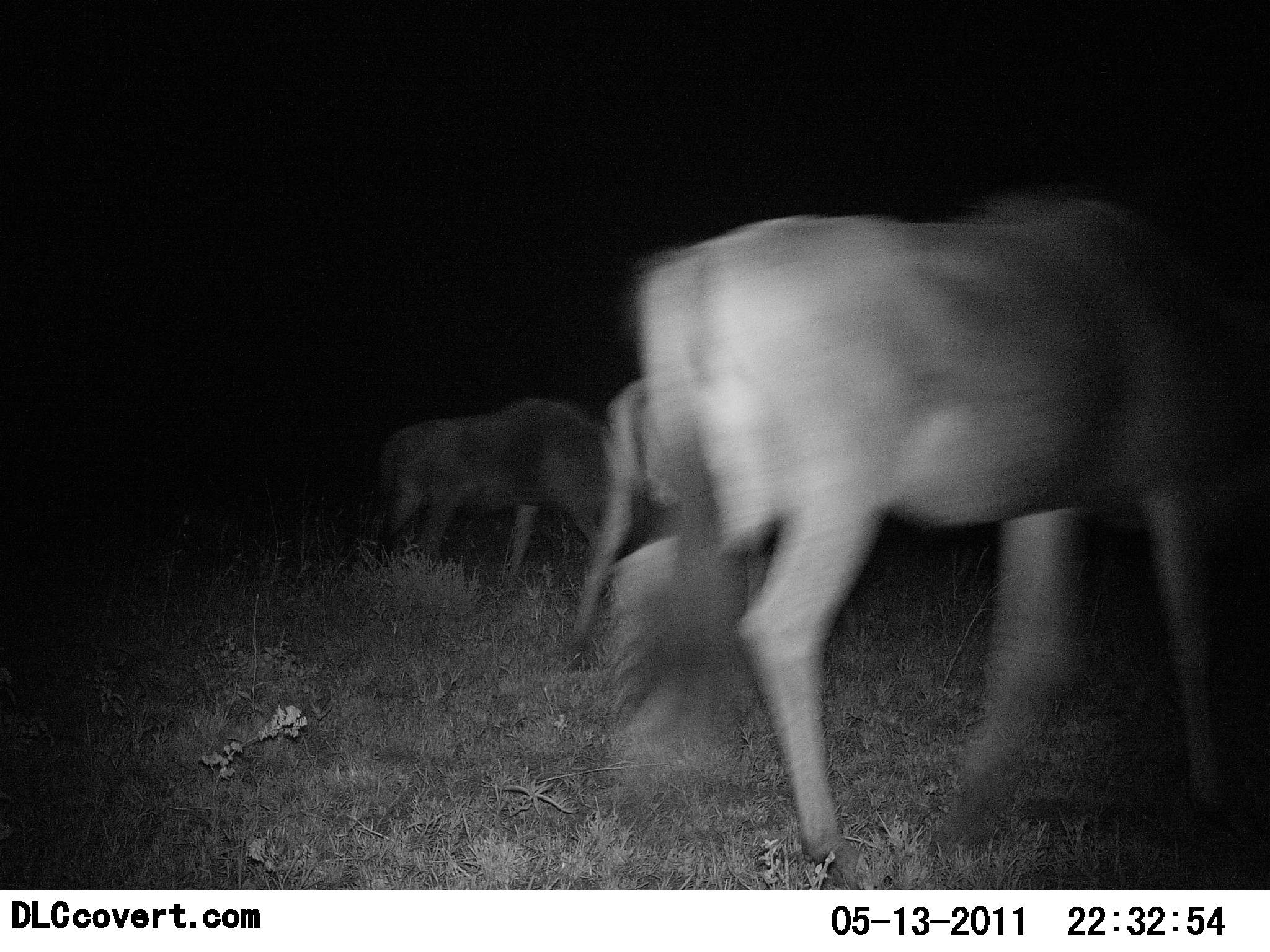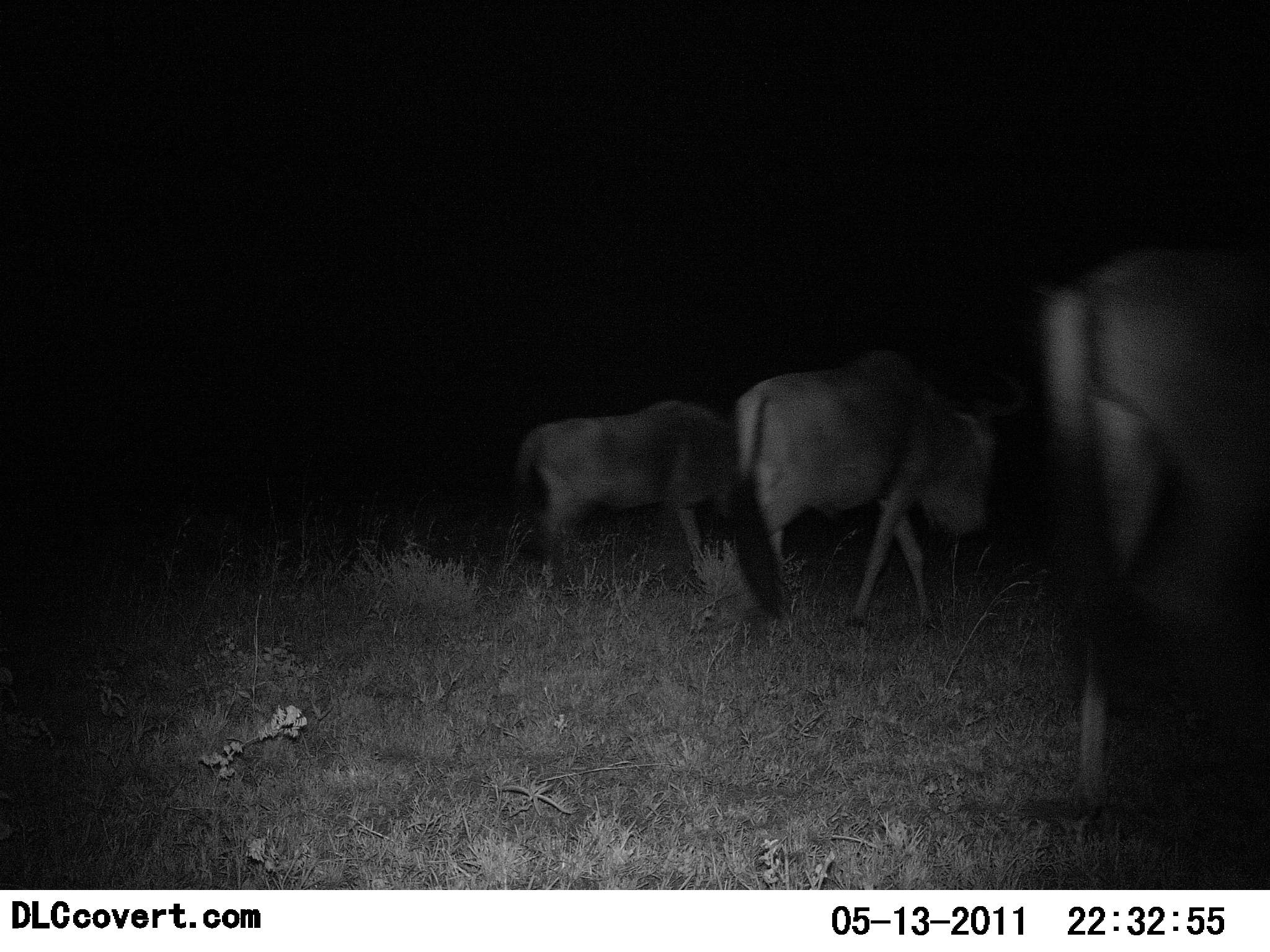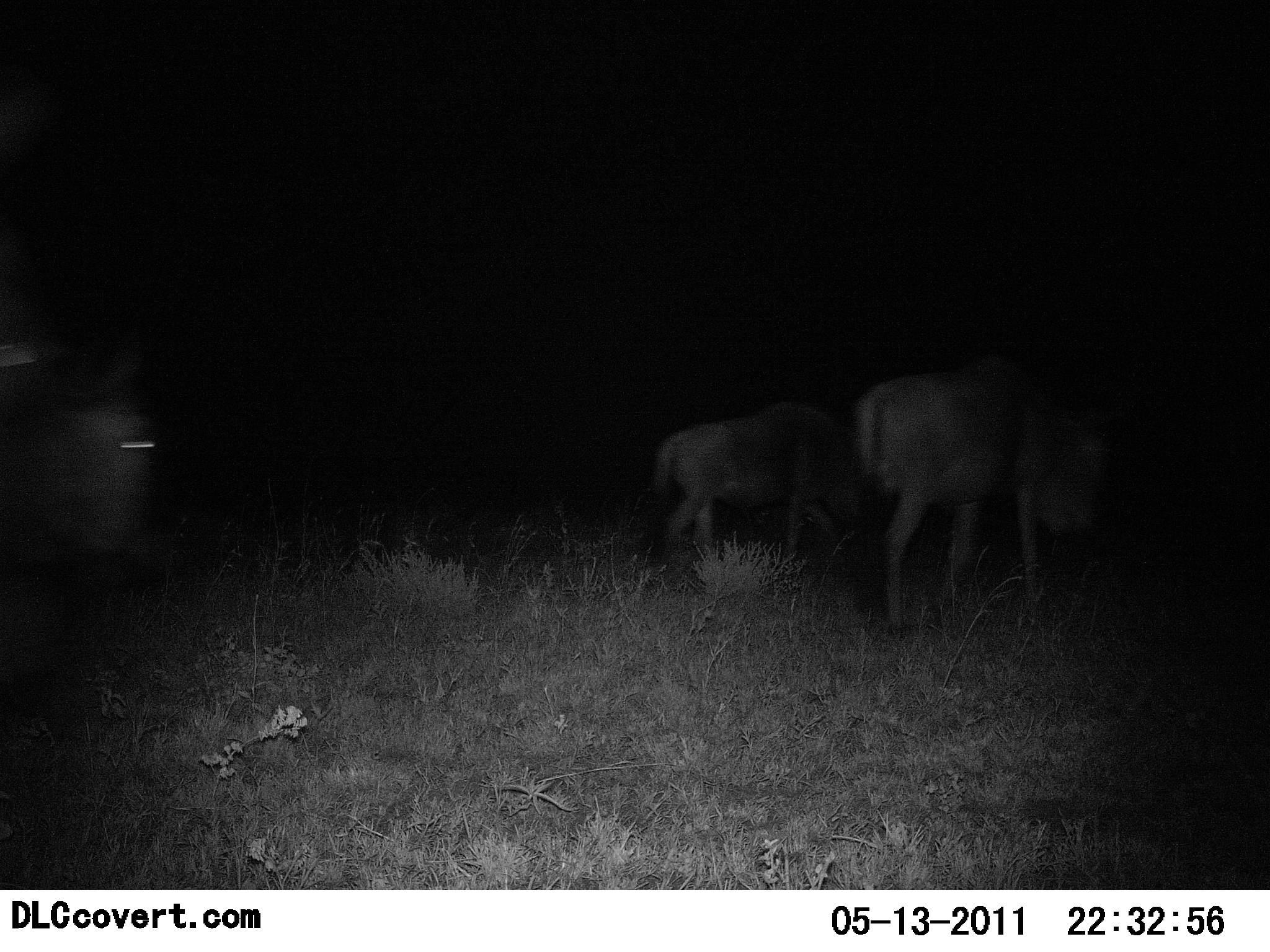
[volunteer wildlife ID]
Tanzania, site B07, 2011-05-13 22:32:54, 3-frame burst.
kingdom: Animalia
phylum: Chordata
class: Mammalia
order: Artiodactyla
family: Bovidae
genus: Connochaetes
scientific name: Connochaetes taurinus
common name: blue wildebeest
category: wildebeest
Wildebeest (blue wildebeest) (Connochaetes taurinus), count 4. Behavior (volunteer vote fractions): standing 6%, resting 0%, moving 94%, interacting 0%. Young present (vote fraction): 0%. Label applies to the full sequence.